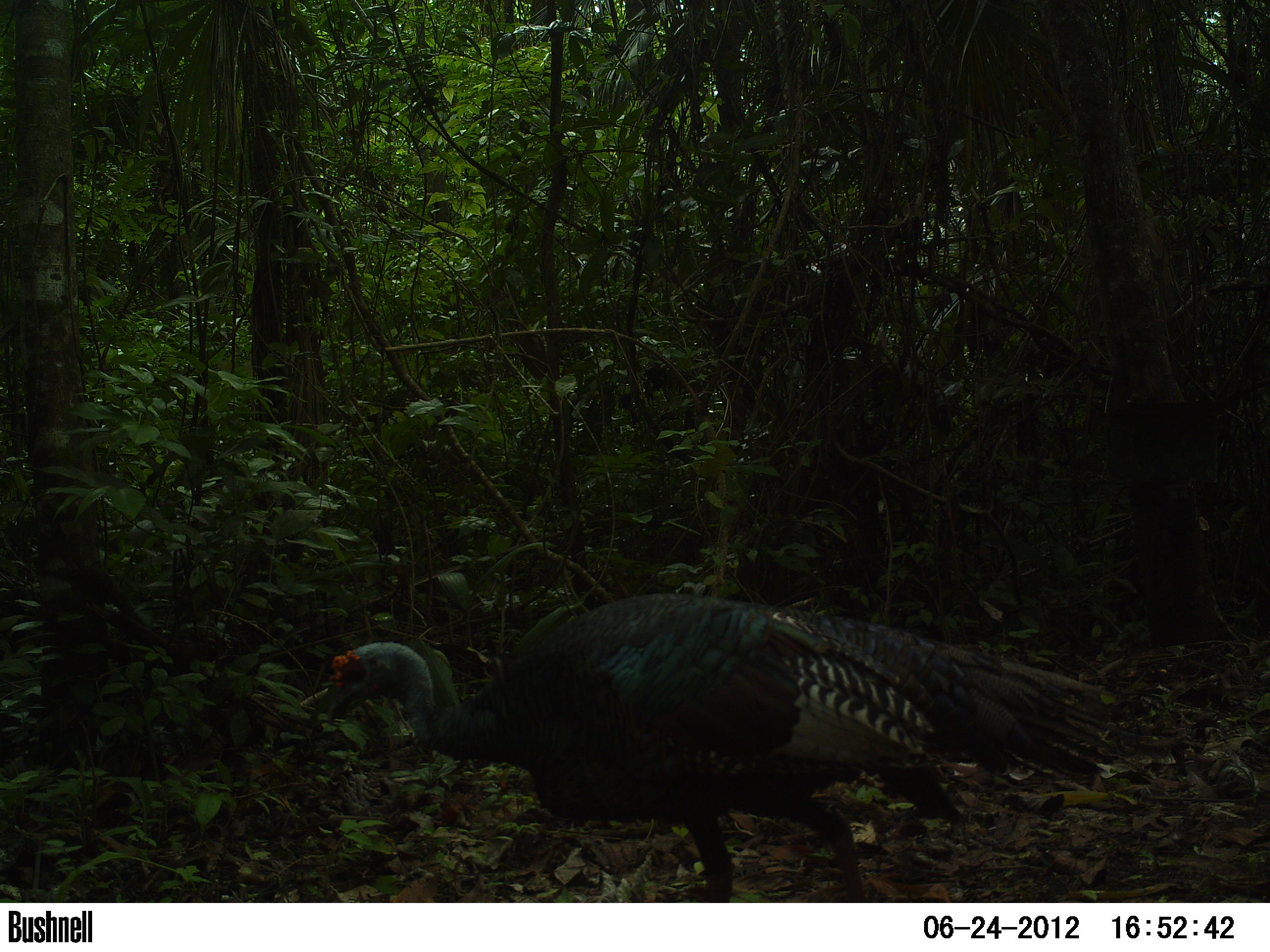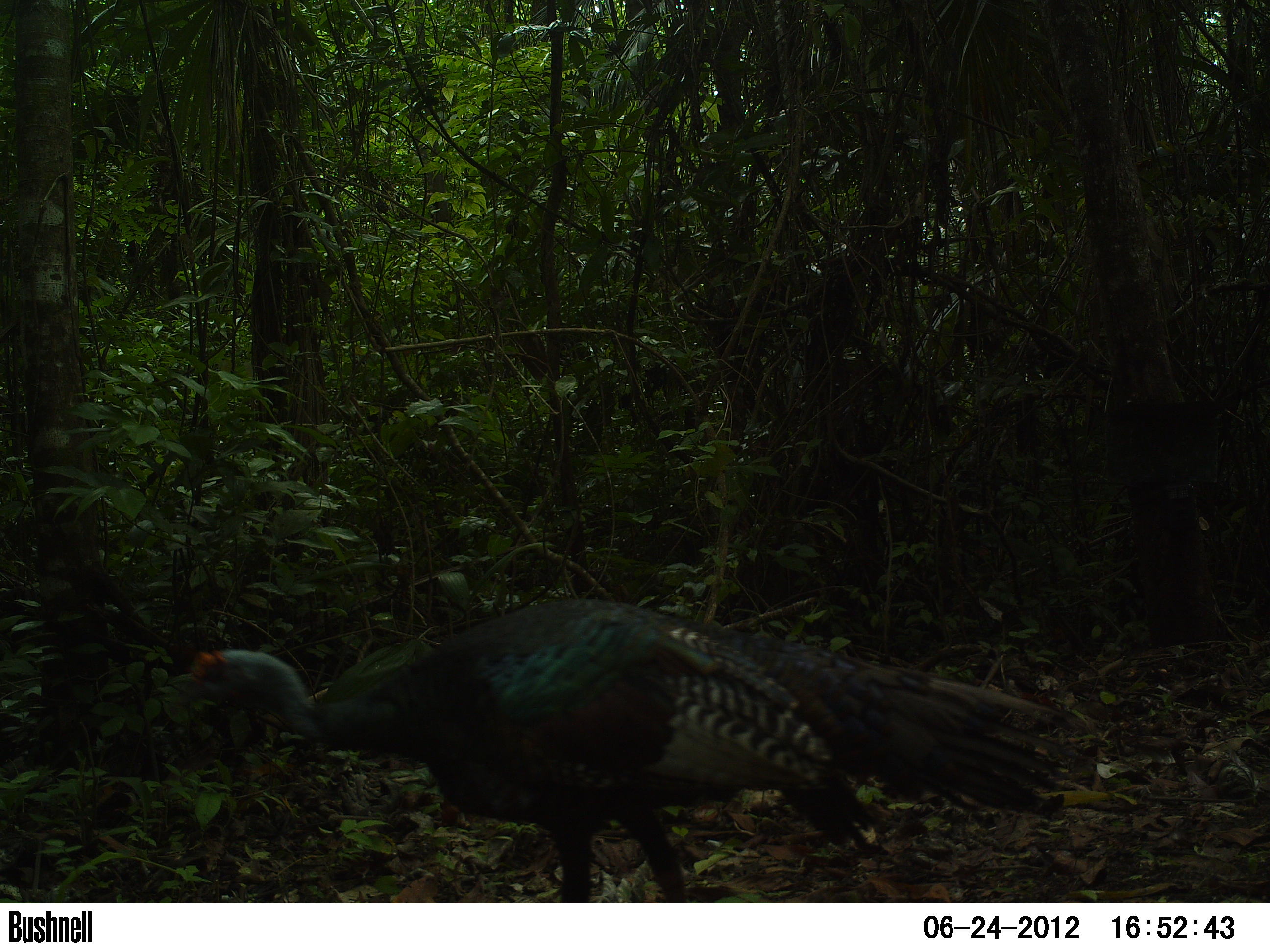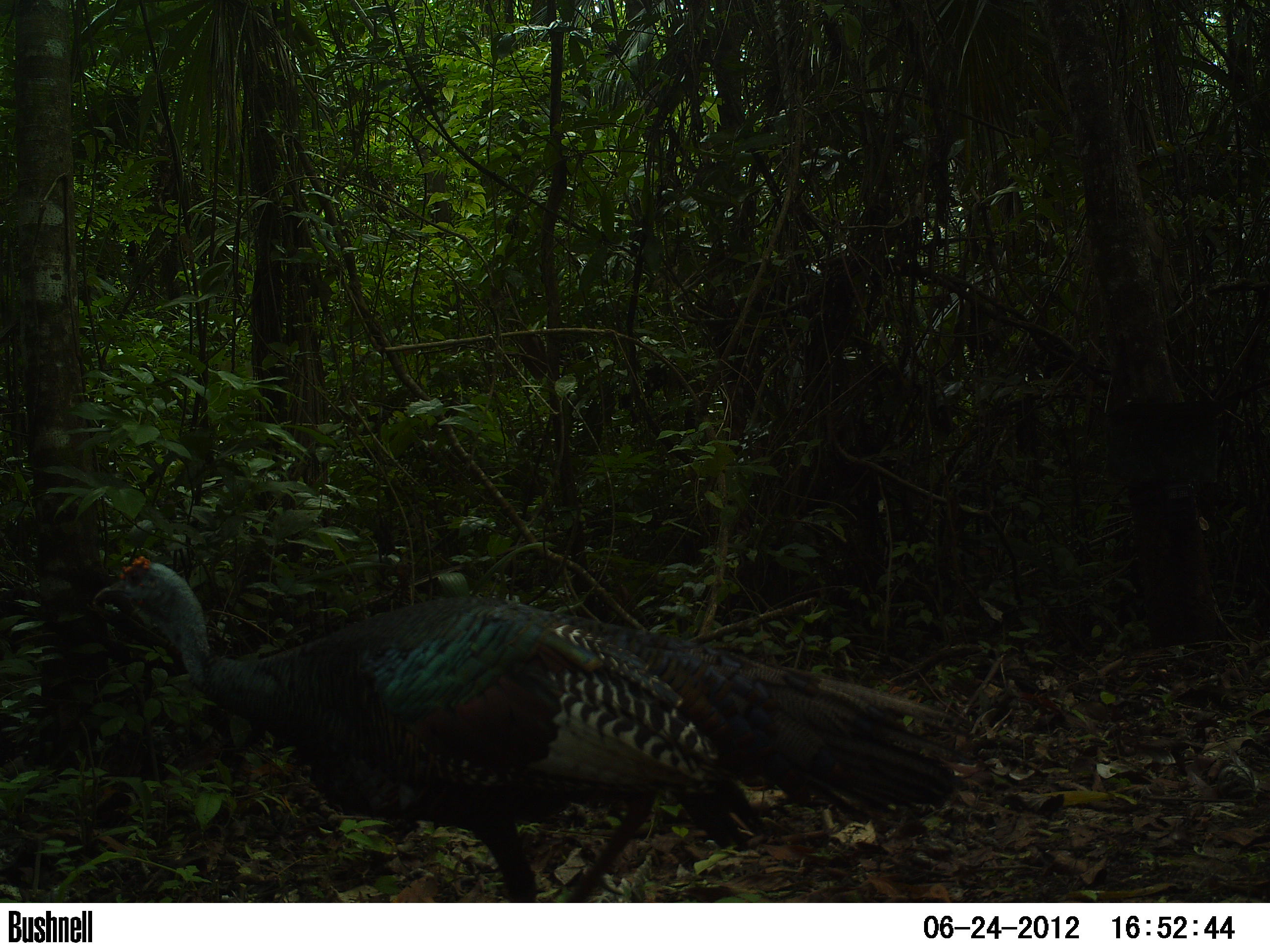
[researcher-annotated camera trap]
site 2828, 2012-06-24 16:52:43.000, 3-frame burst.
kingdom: Animalia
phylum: Chordata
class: Aves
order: Galliformes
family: Phasianidae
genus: Meleagris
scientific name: Meleagris ocellata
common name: ocellated turkey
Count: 1.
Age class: adult.